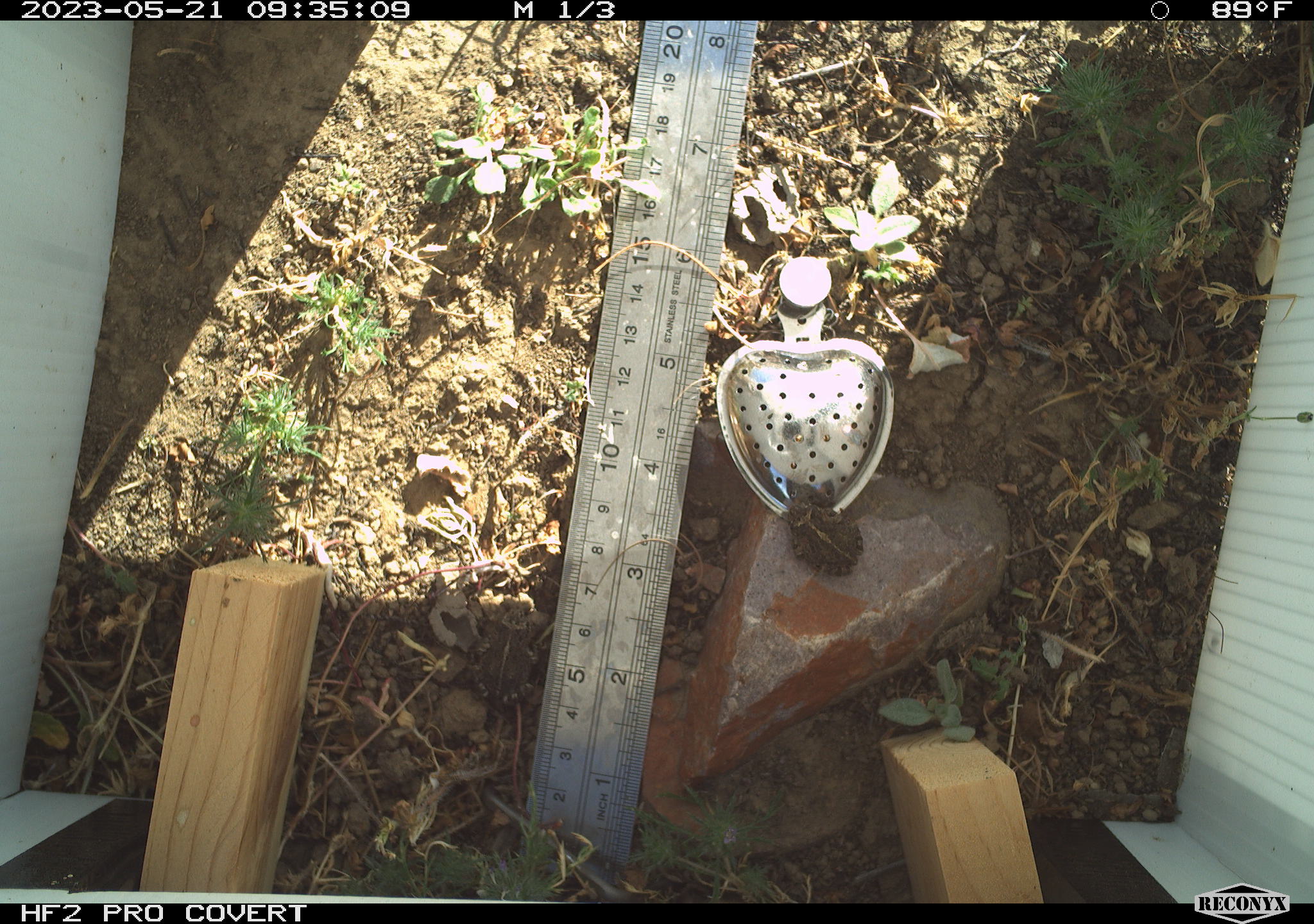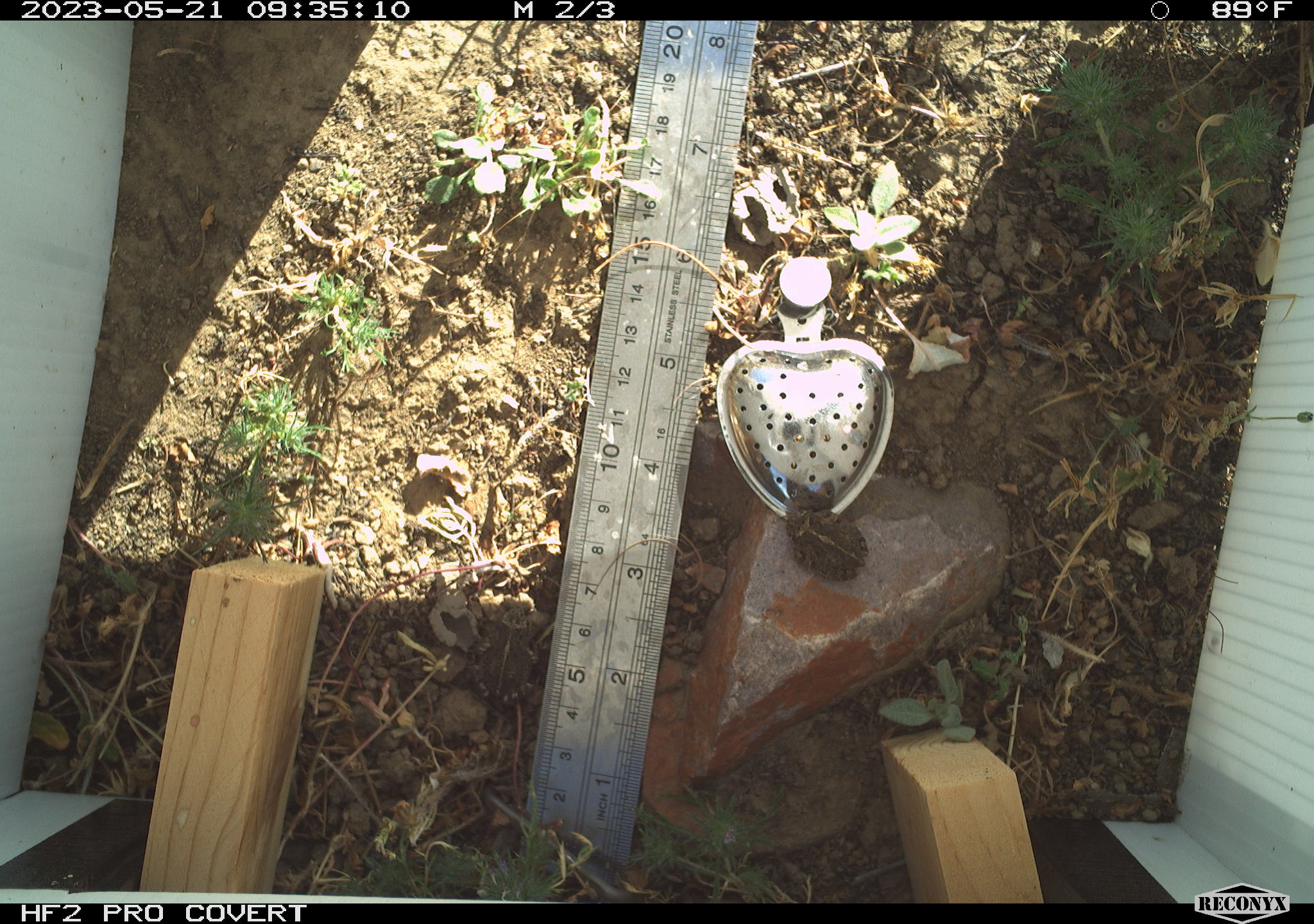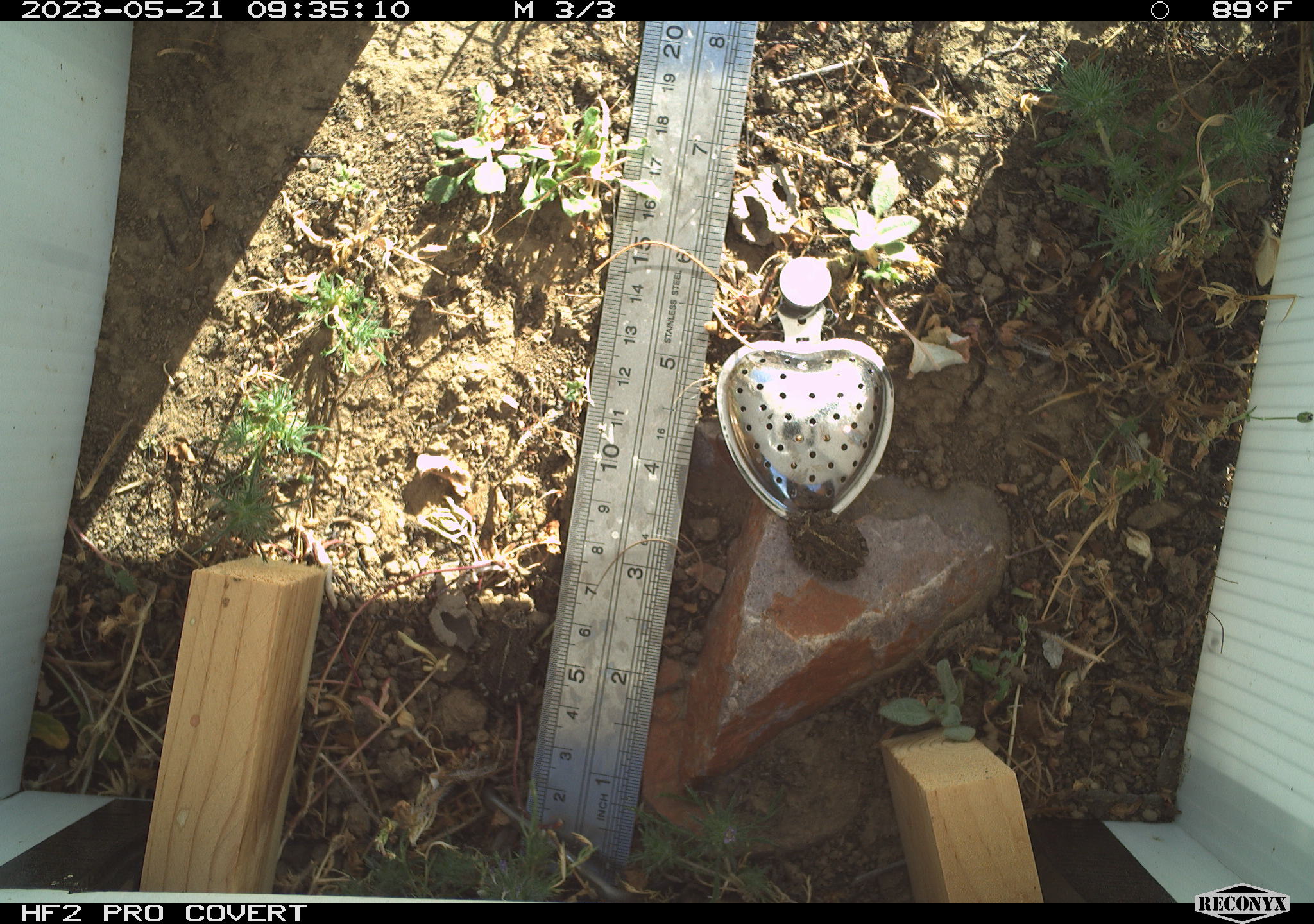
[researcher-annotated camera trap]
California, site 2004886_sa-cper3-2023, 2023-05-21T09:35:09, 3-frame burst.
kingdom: Animalia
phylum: Chordata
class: Amphibia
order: Anura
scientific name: Anura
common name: frogs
Frogs (Anura).